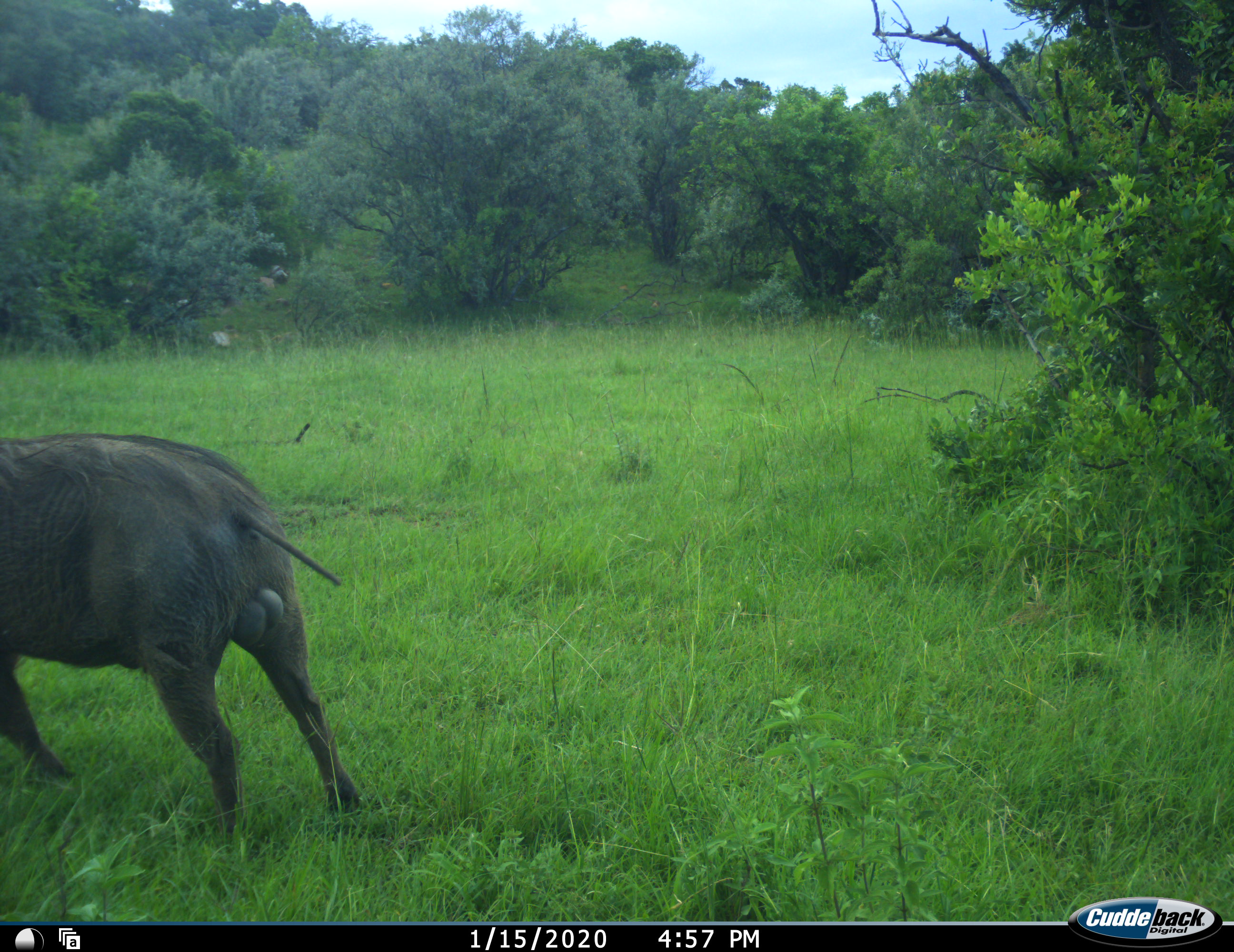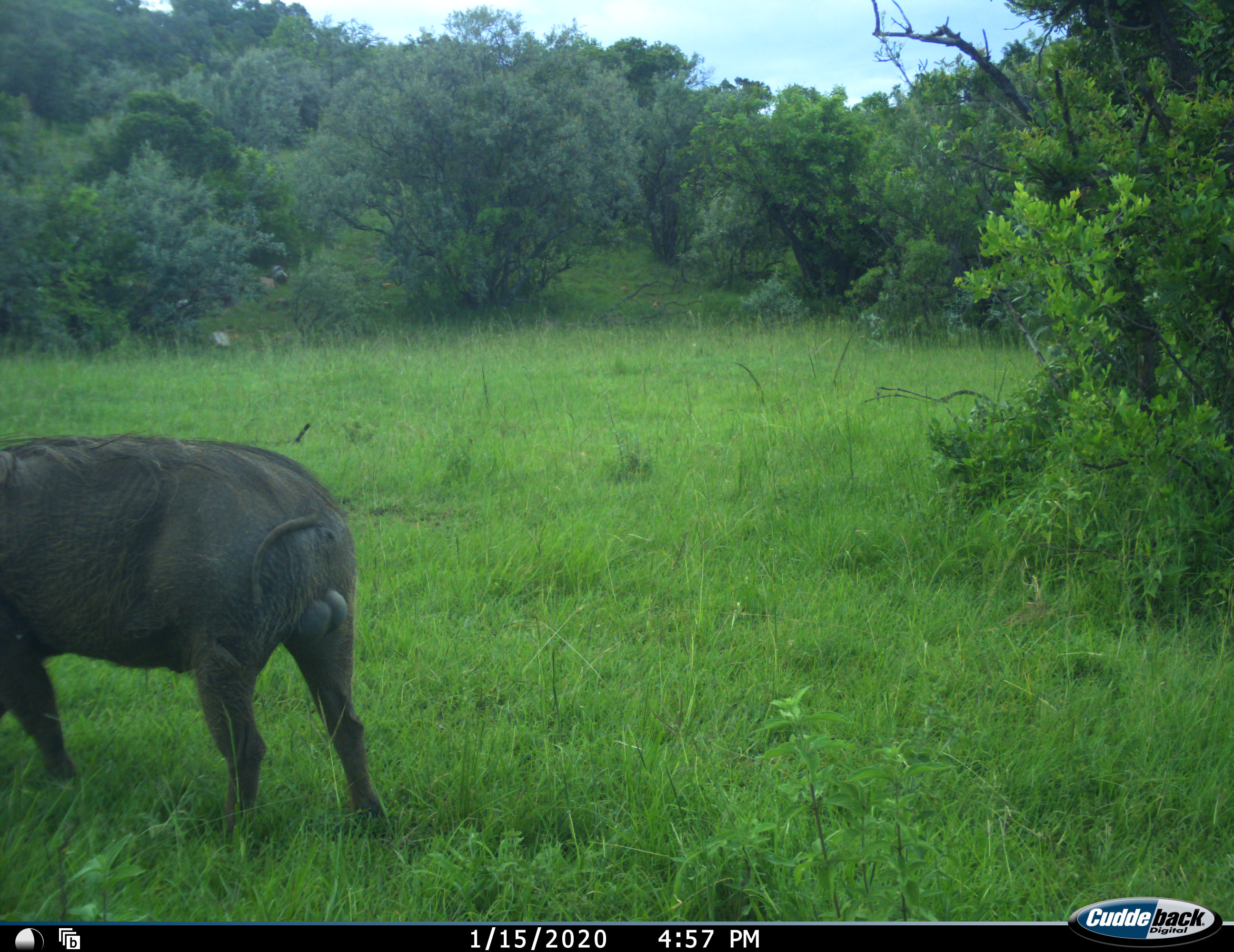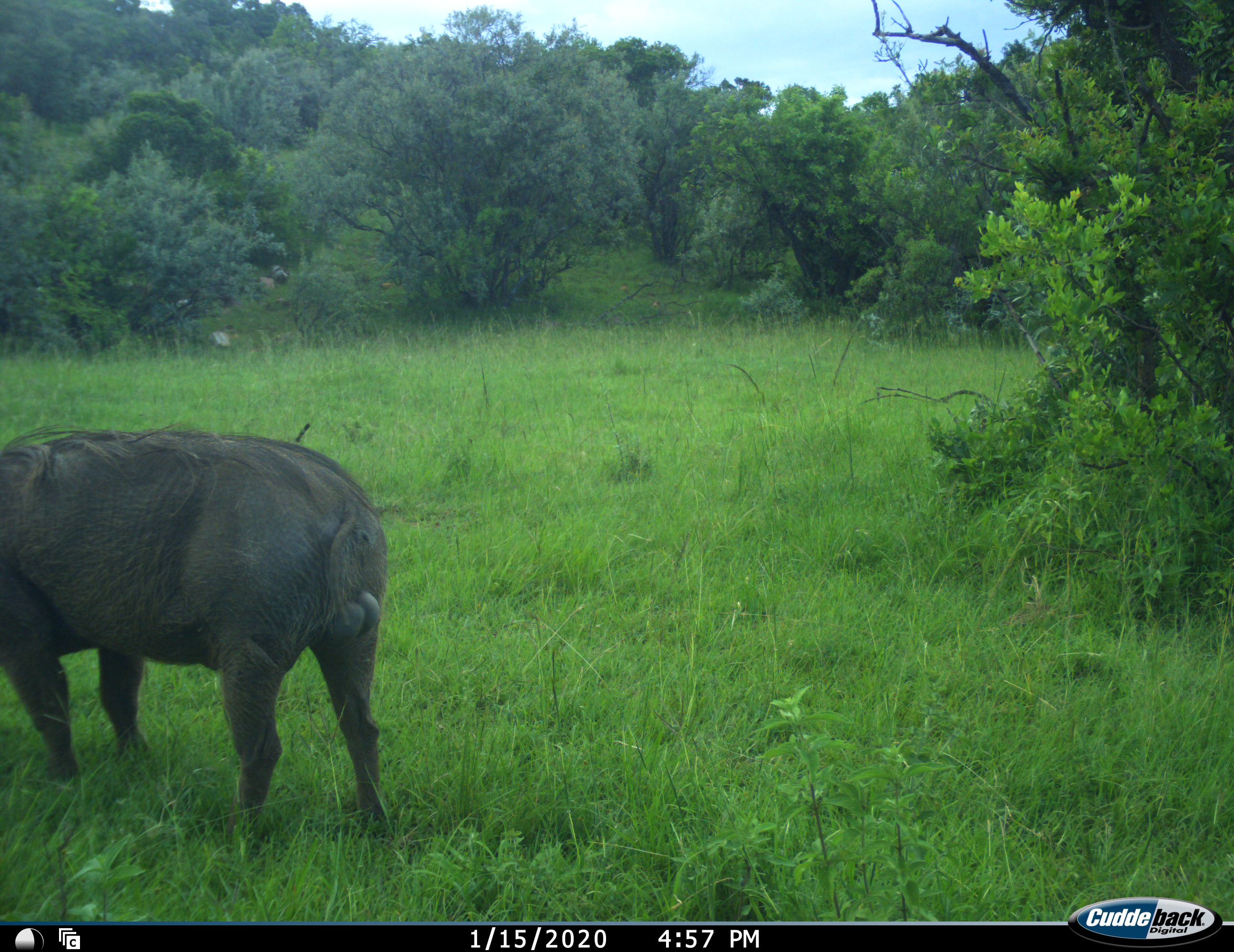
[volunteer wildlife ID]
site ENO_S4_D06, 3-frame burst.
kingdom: Animalia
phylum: Chordata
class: Mammalia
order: Artiodactyla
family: Suidae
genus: Phacochoerus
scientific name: Phacochoerus africanus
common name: warthog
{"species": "warthog (Phacochoerus africanus)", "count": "1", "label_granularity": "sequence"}